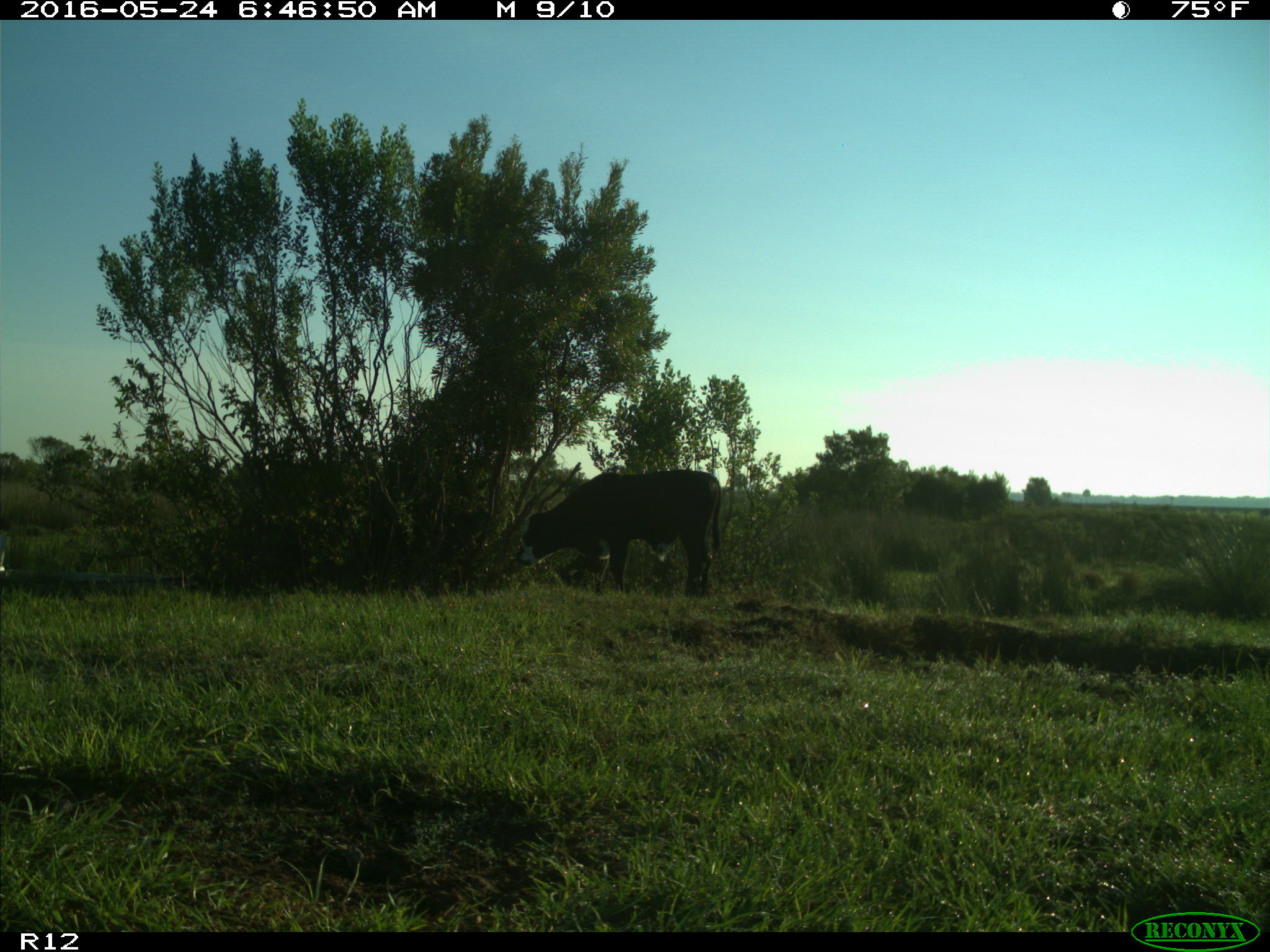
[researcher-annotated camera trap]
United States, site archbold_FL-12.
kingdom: Animalia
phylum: Chordata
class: Mammalia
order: Artiodactyla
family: Bovidae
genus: Bos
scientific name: Bos taurus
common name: domestic cow